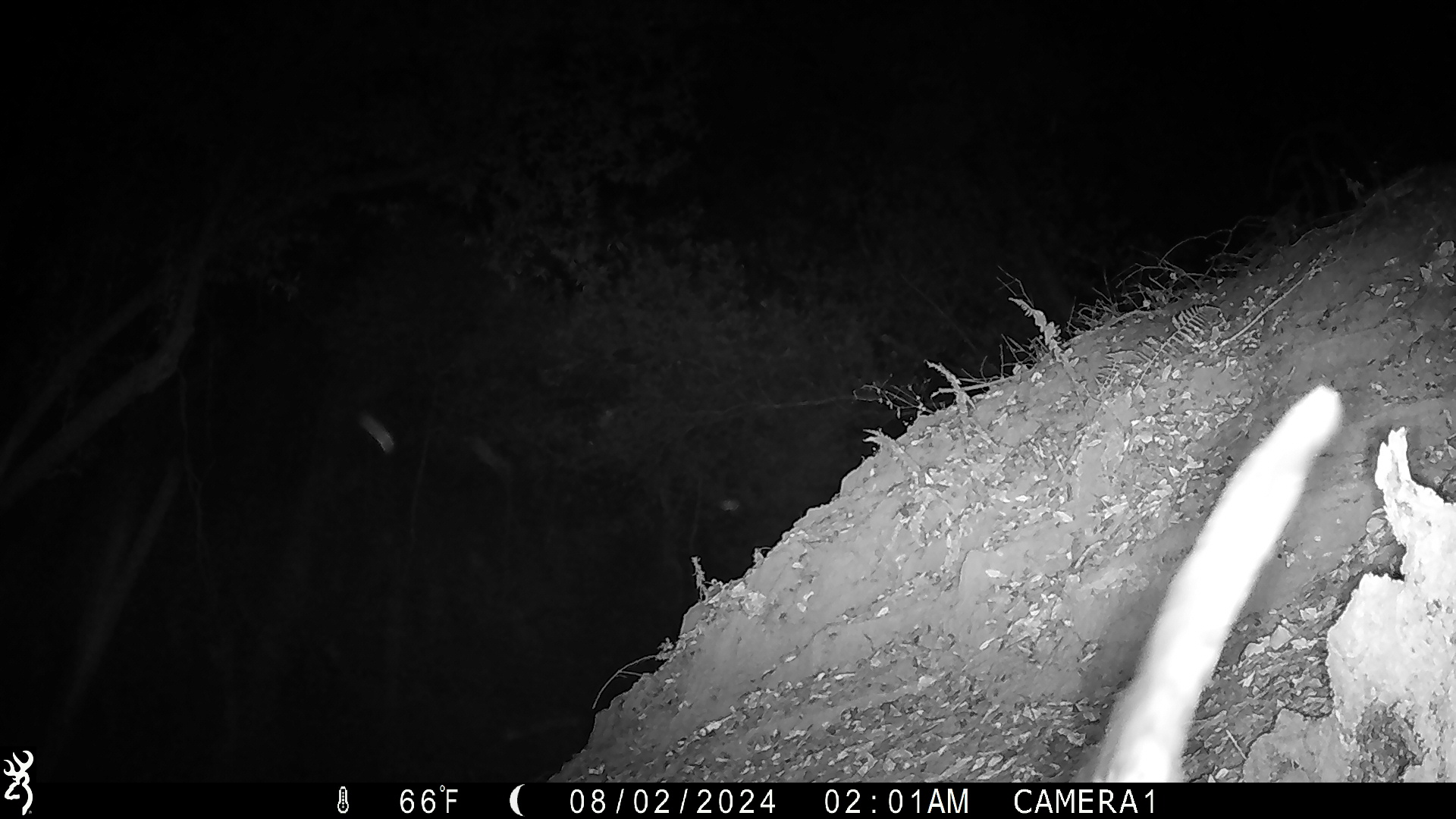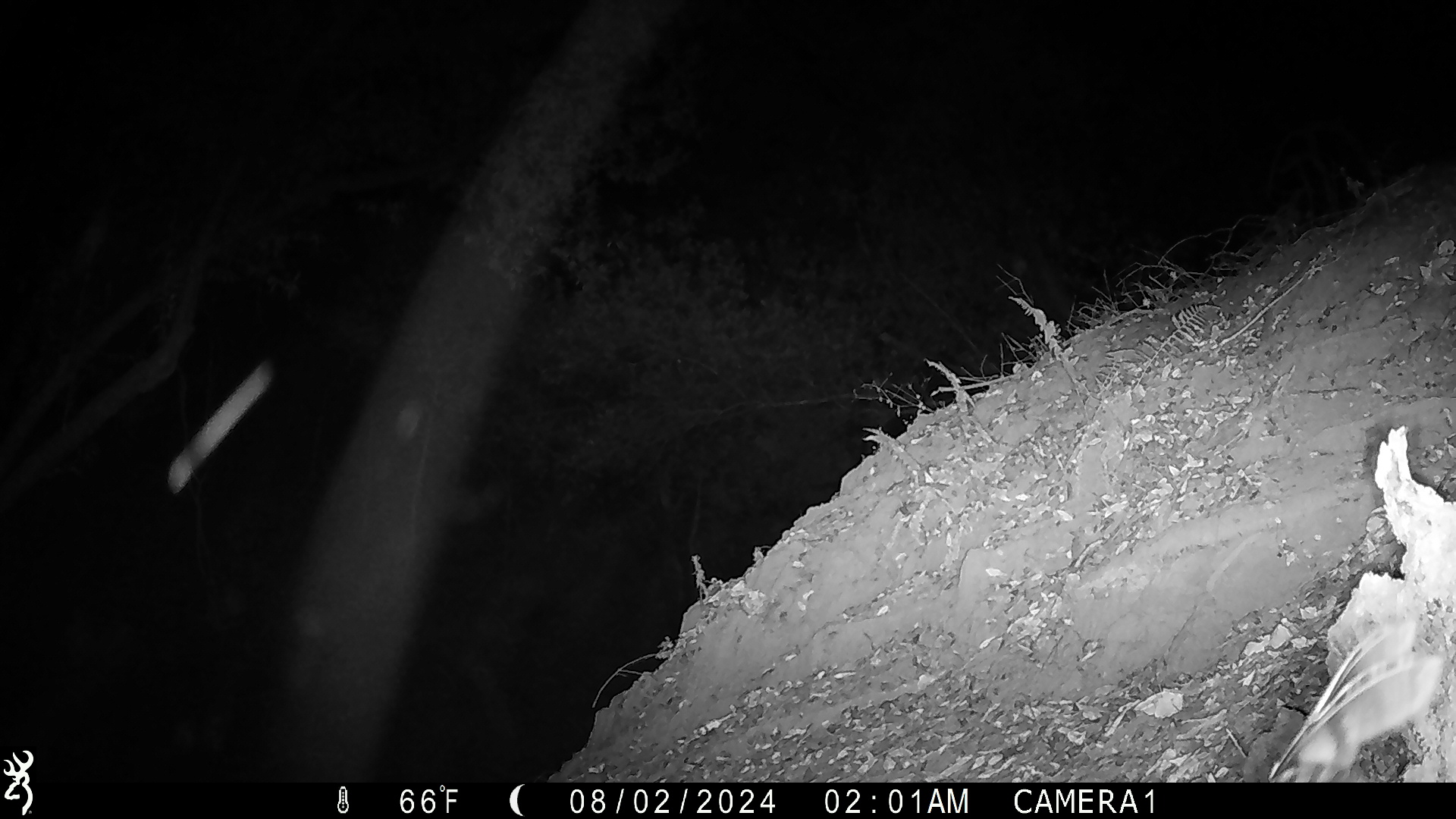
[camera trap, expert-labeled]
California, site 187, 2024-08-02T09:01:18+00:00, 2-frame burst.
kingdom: Animalia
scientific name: Animalia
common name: invertebrate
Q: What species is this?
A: Invertebrate (Animalia).